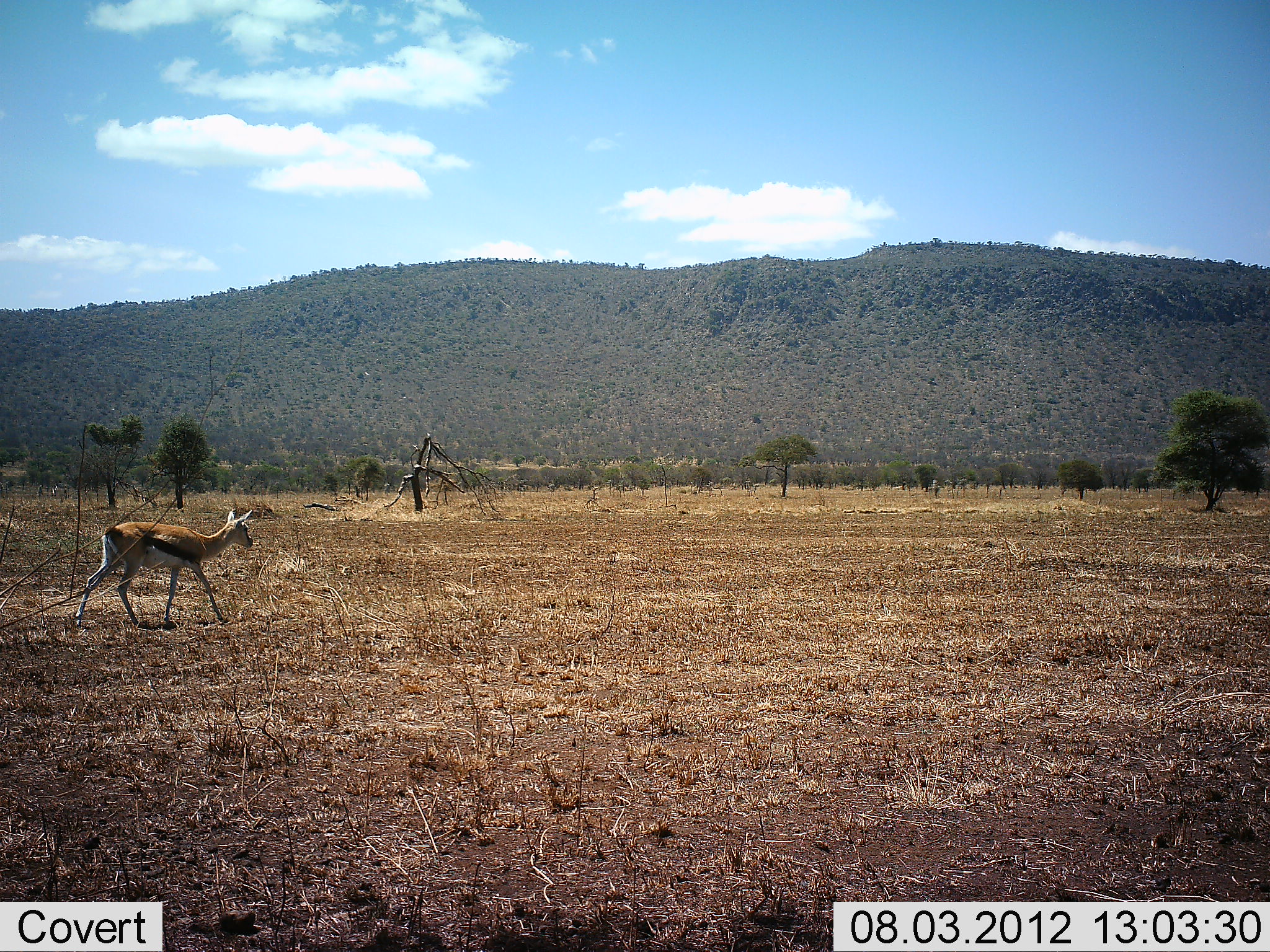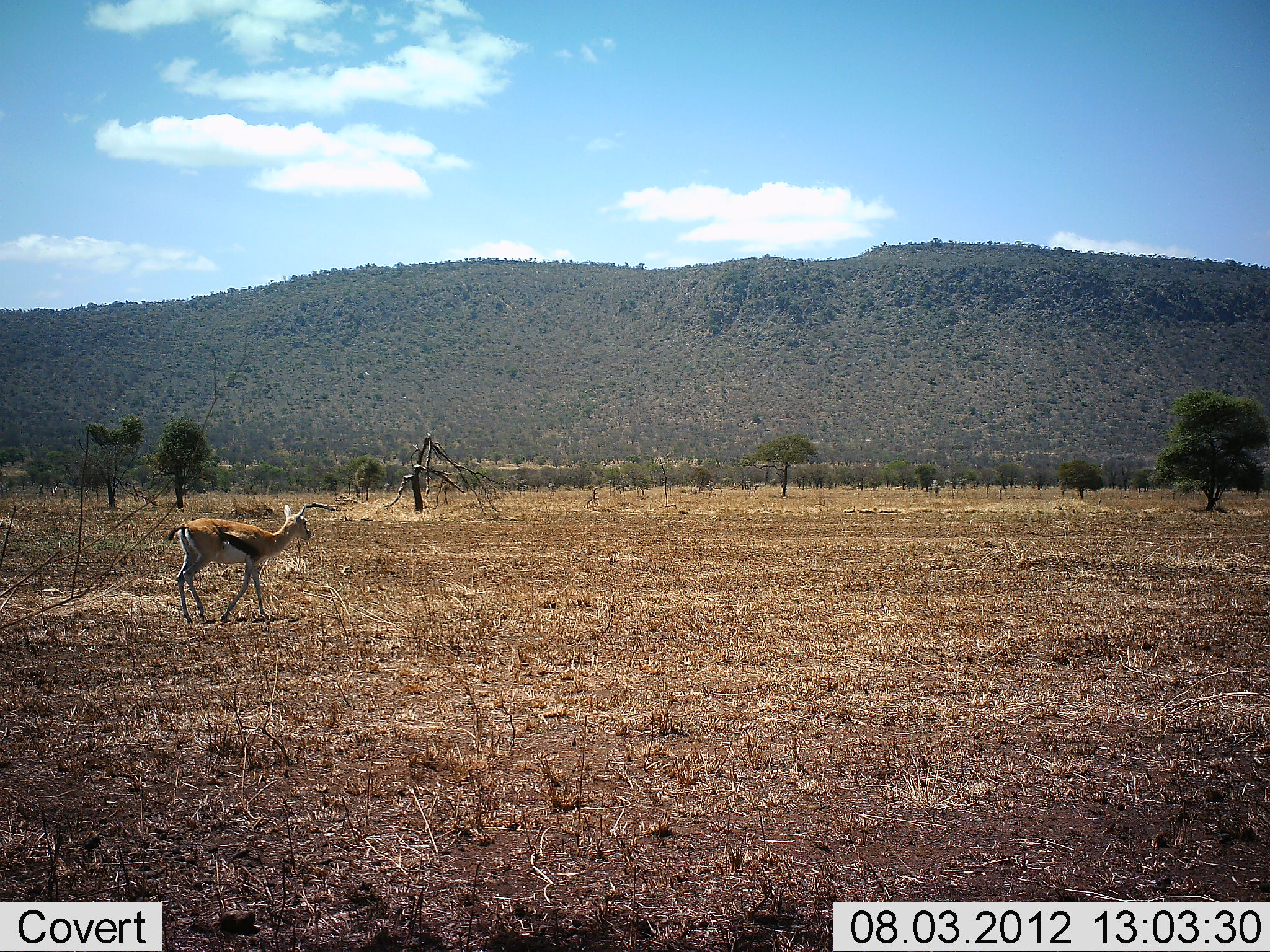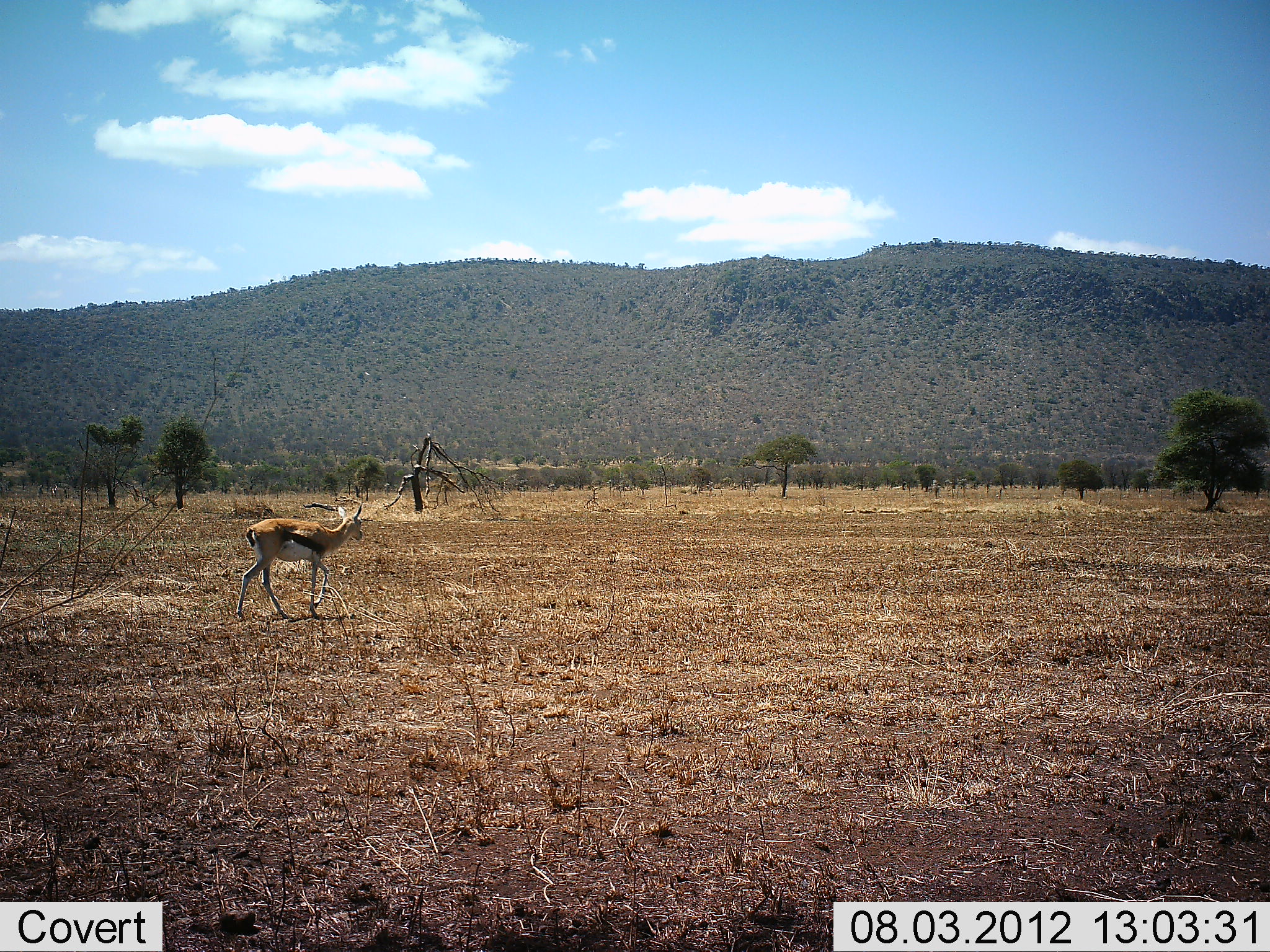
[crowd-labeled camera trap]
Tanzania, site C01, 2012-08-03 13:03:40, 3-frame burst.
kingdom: Animalia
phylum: Chordata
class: Mammalia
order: Artiodactyla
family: Bovidae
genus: Eudorcas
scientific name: Eudorcas thomsonii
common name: thomson's gazelle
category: gazellethomsons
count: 1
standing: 0%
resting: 0%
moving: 100%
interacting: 0%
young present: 0%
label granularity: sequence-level